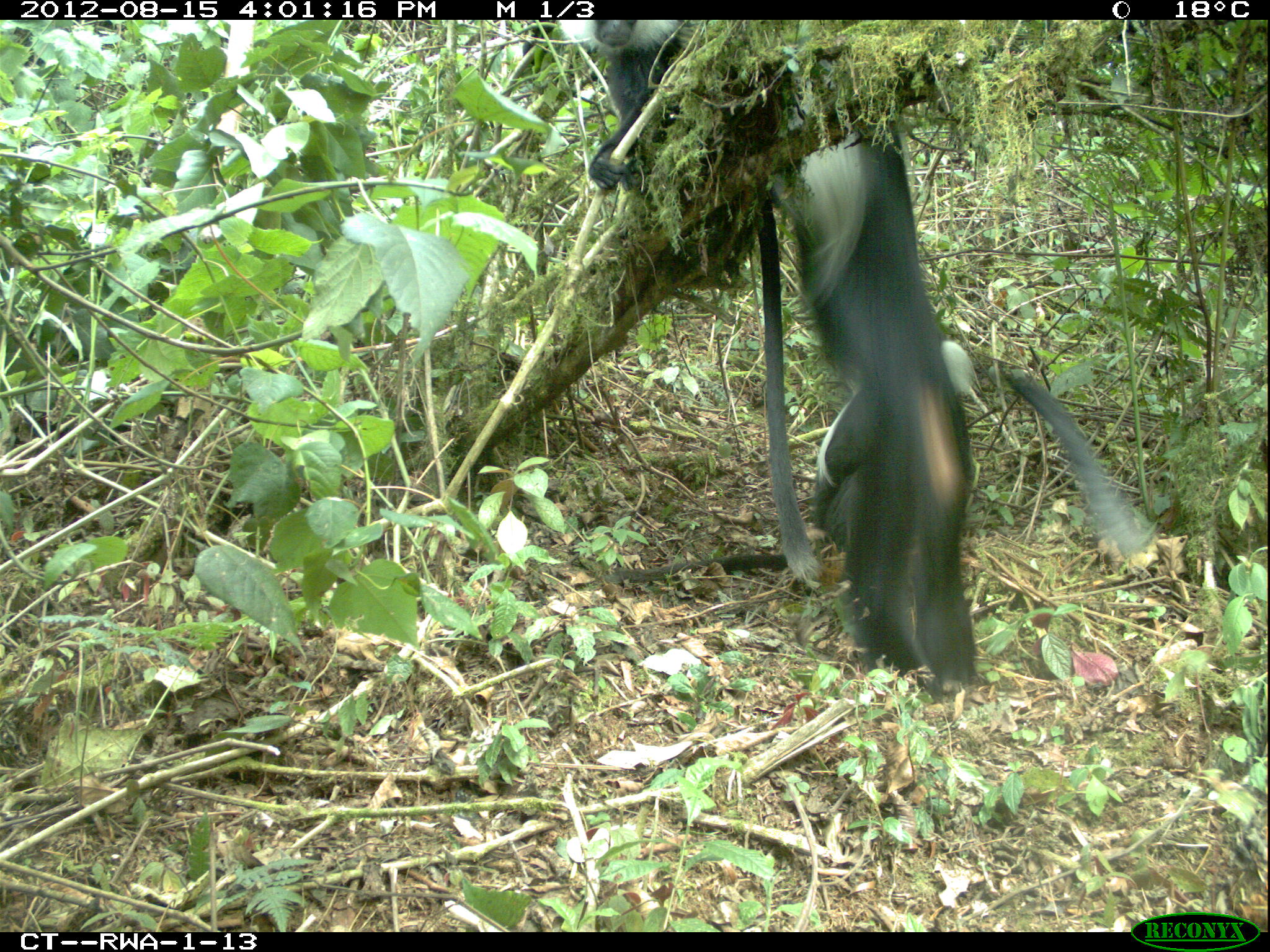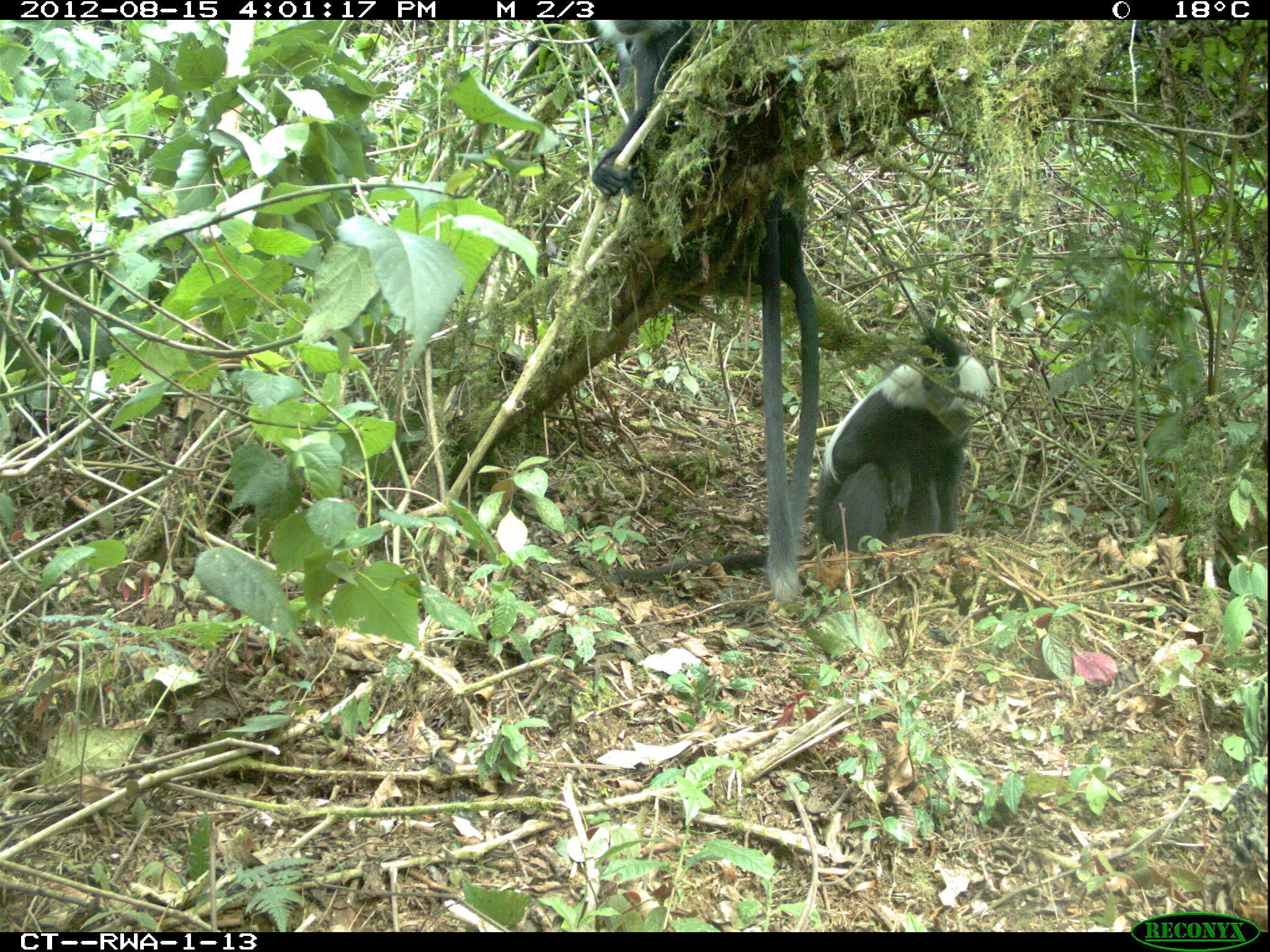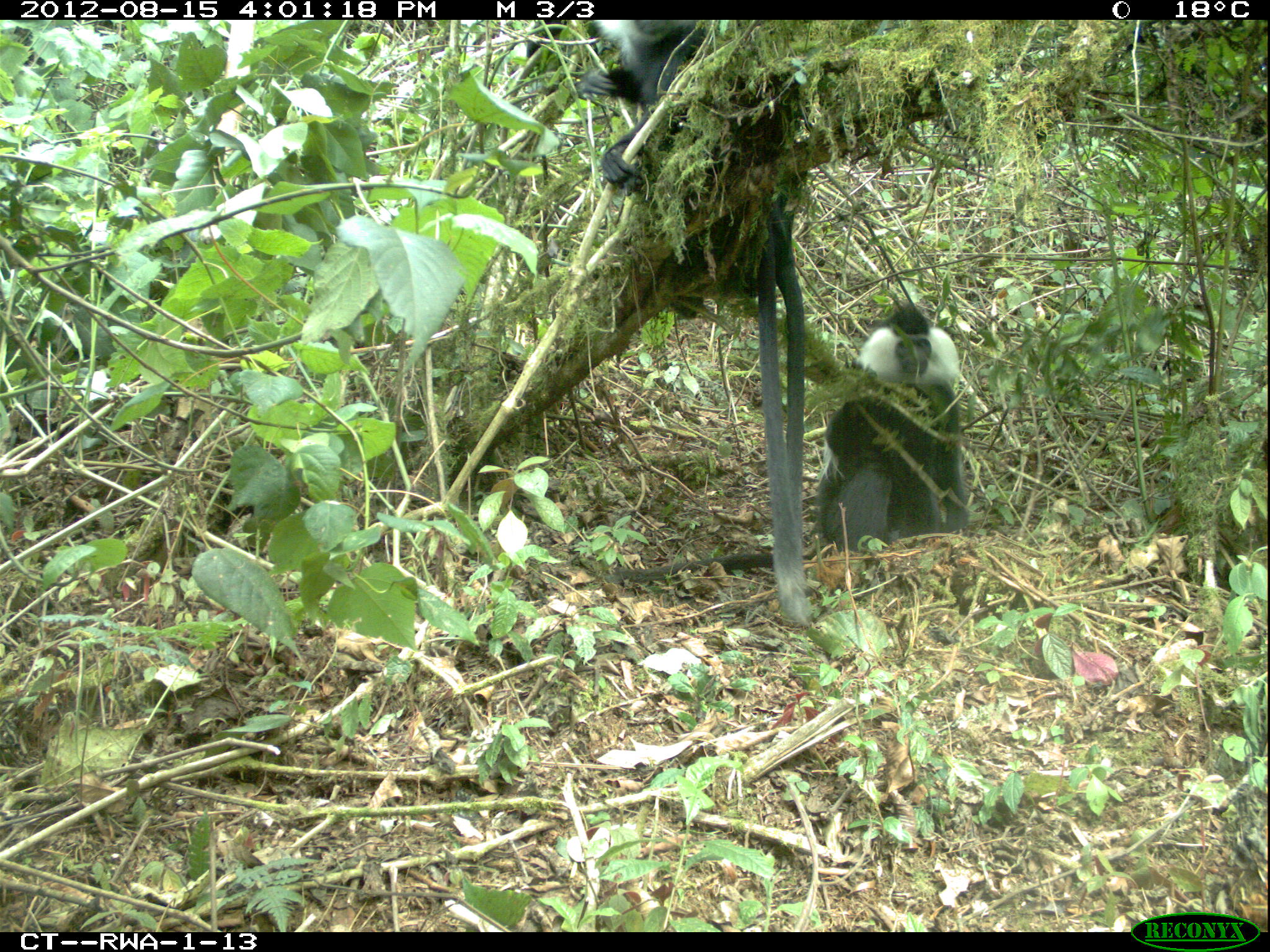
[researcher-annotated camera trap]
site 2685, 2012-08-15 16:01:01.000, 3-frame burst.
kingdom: Animalia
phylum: Chordata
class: Mammalia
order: Primates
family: Cercopithecidae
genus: Colobus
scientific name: Colobus angolensis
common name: angola colobus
Colobus angolensis (angola colobus), count 5.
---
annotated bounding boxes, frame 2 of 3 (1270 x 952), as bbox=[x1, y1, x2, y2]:
colobus angolensis: bbox=[585, 12, 825, 596]; bbox=[606, 323, 992, 586]